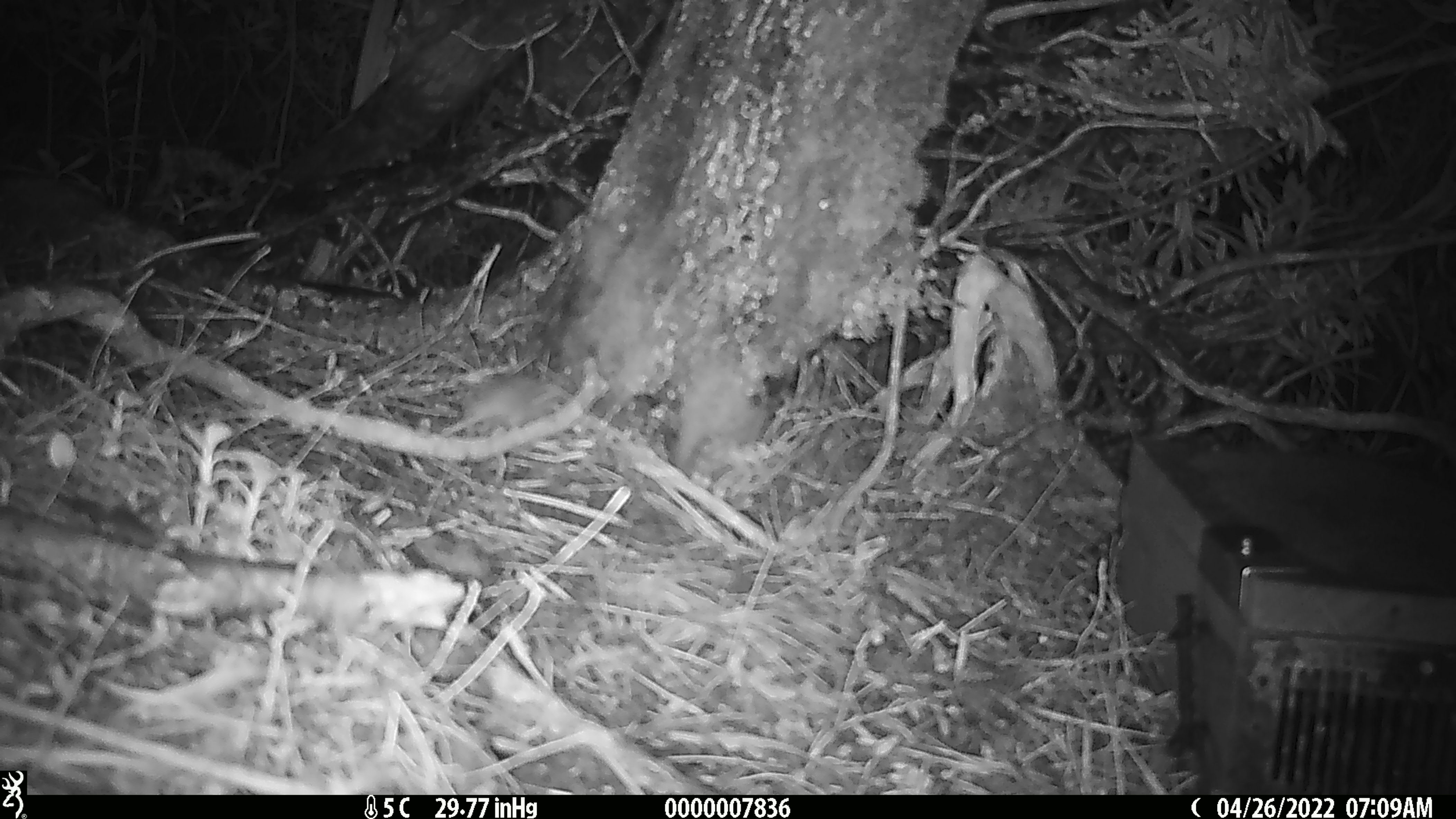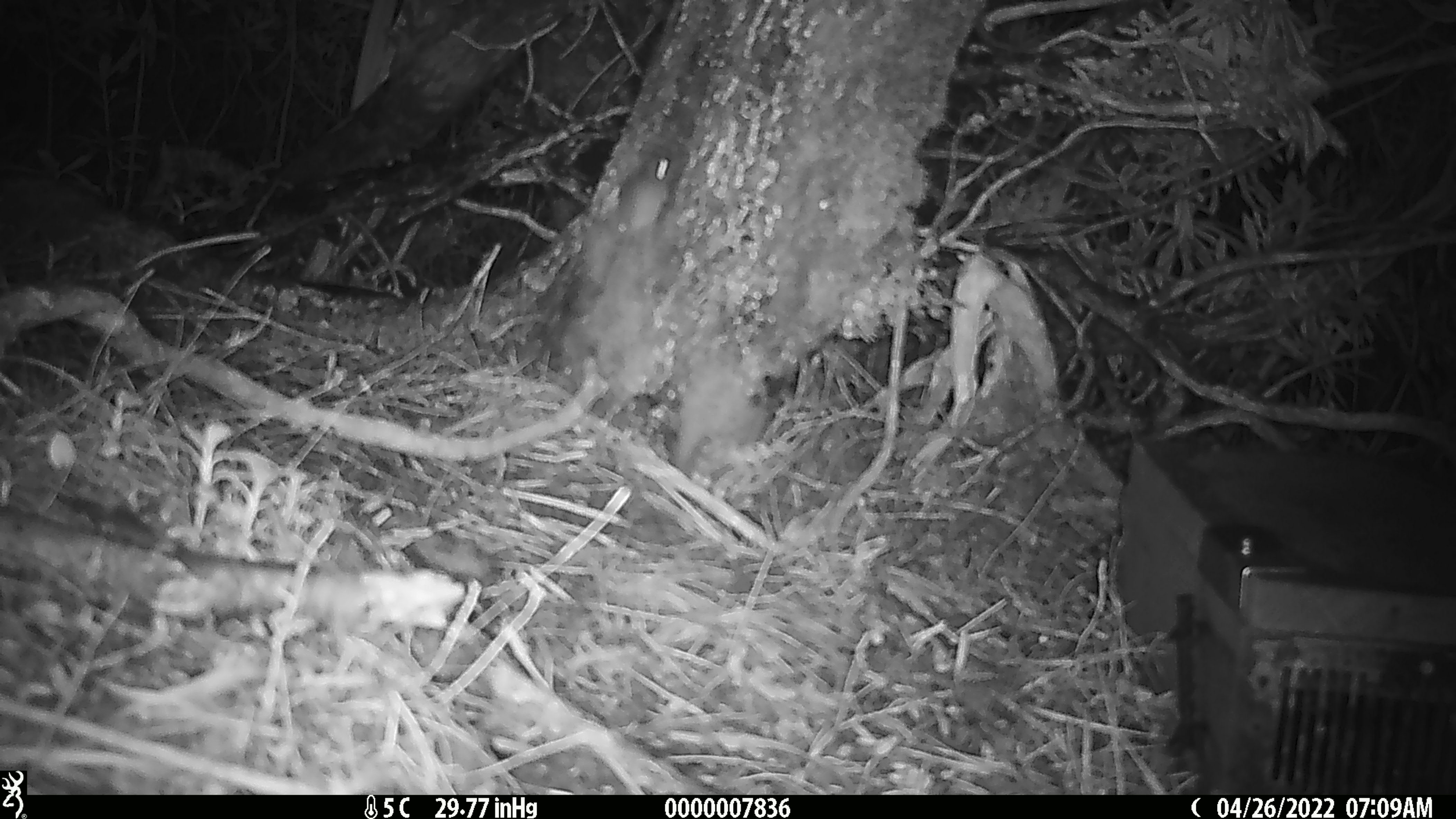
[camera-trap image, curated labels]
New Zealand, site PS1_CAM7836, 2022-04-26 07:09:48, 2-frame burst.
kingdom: Animalia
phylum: Chordata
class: Mammalia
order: Rodentia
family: Muridae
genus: Mus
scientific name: Mus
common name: mouse